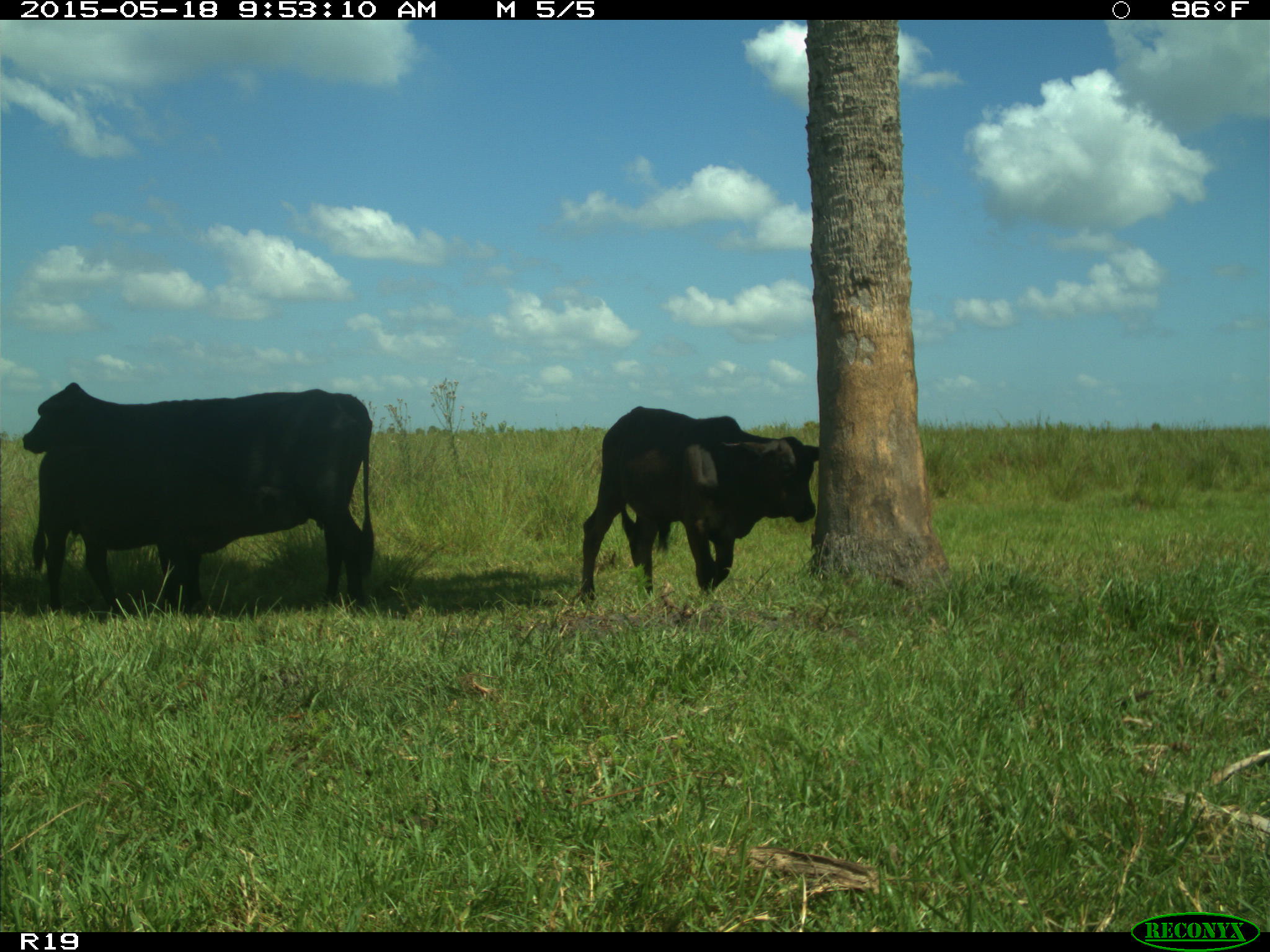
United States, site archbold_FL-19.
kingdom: Animalia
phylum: Chordata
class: Mammalia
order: Artiodactyla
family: Bovidae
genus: Bos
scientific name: Bos taurus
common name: domestic cow